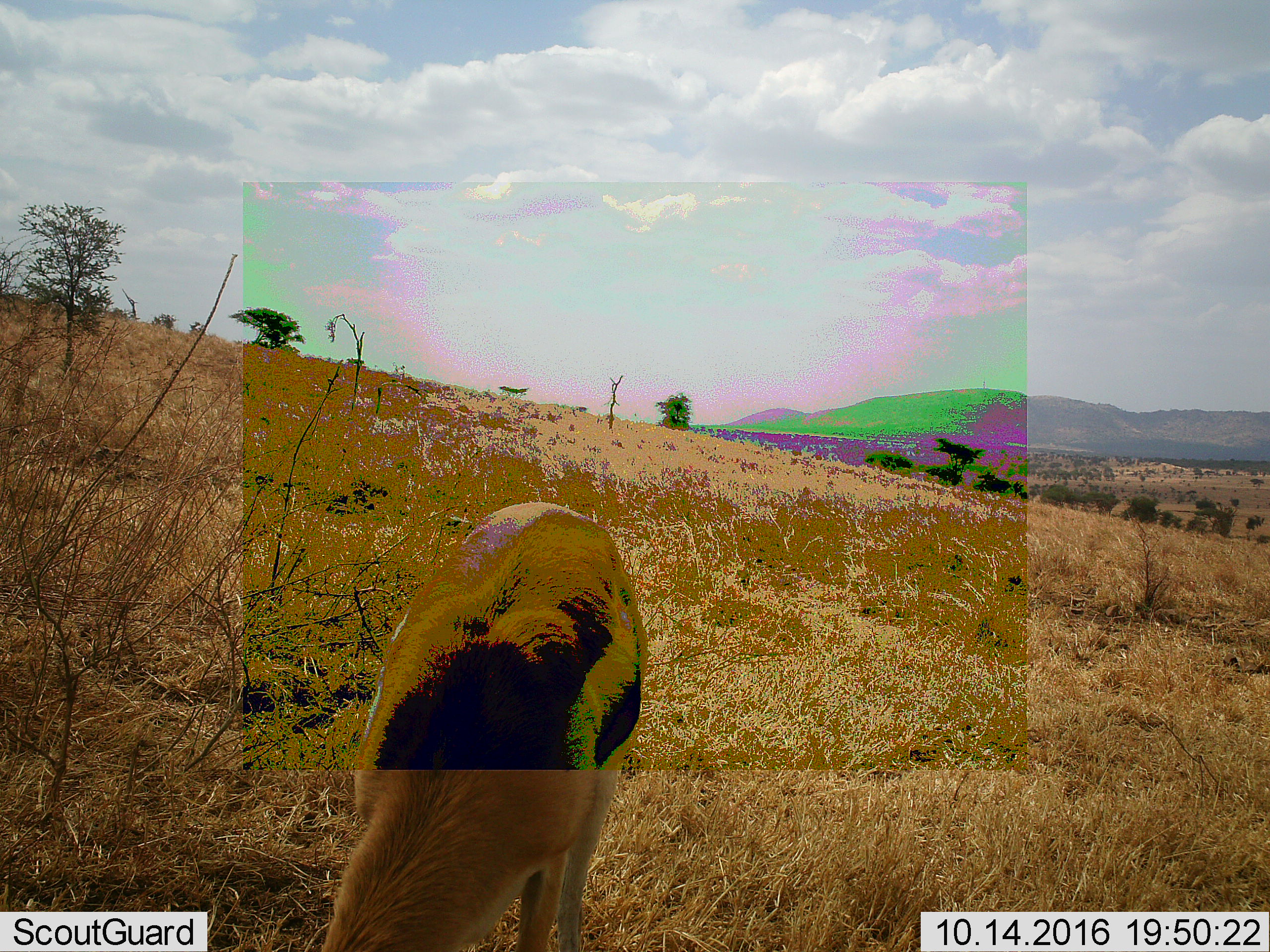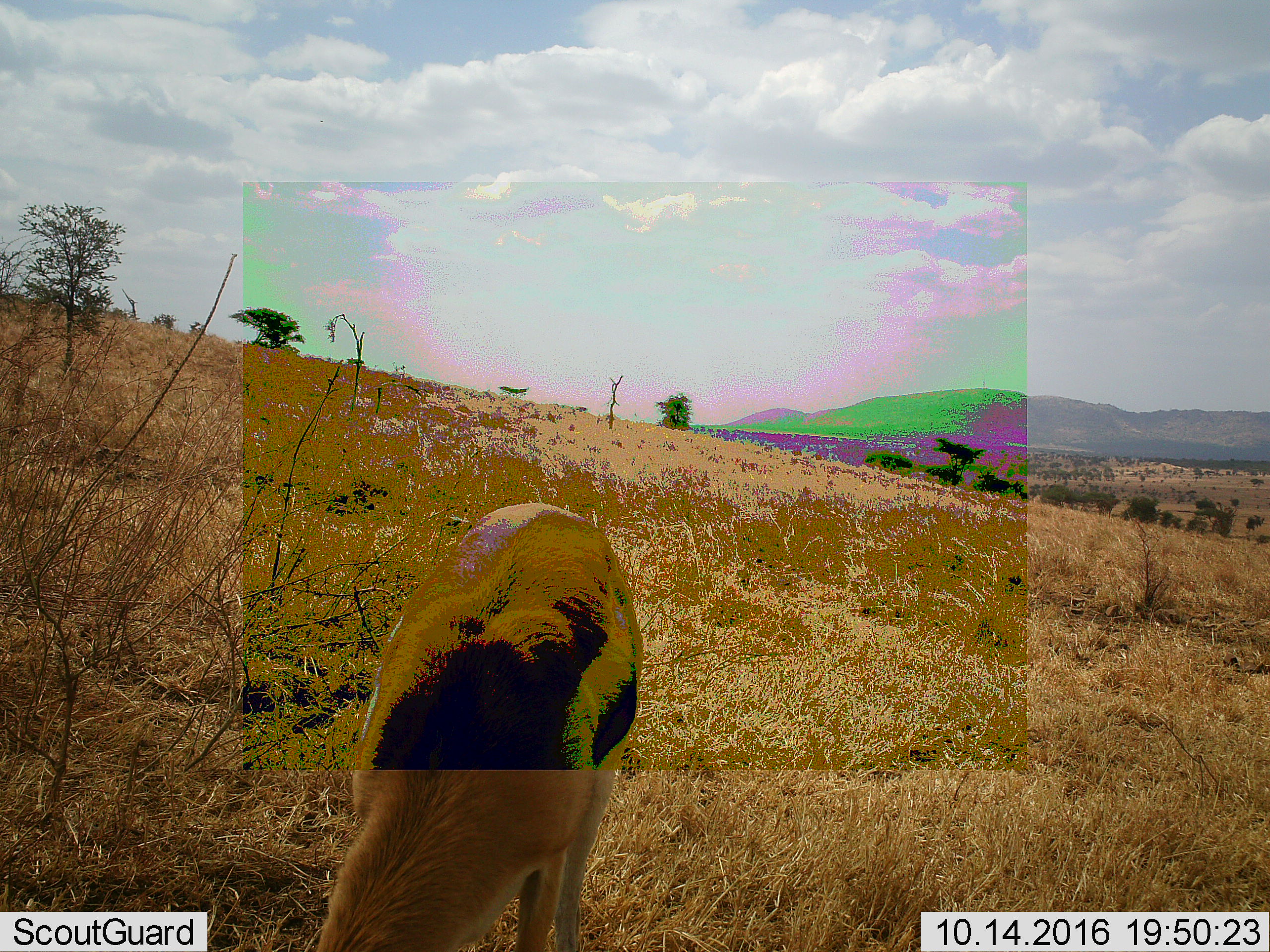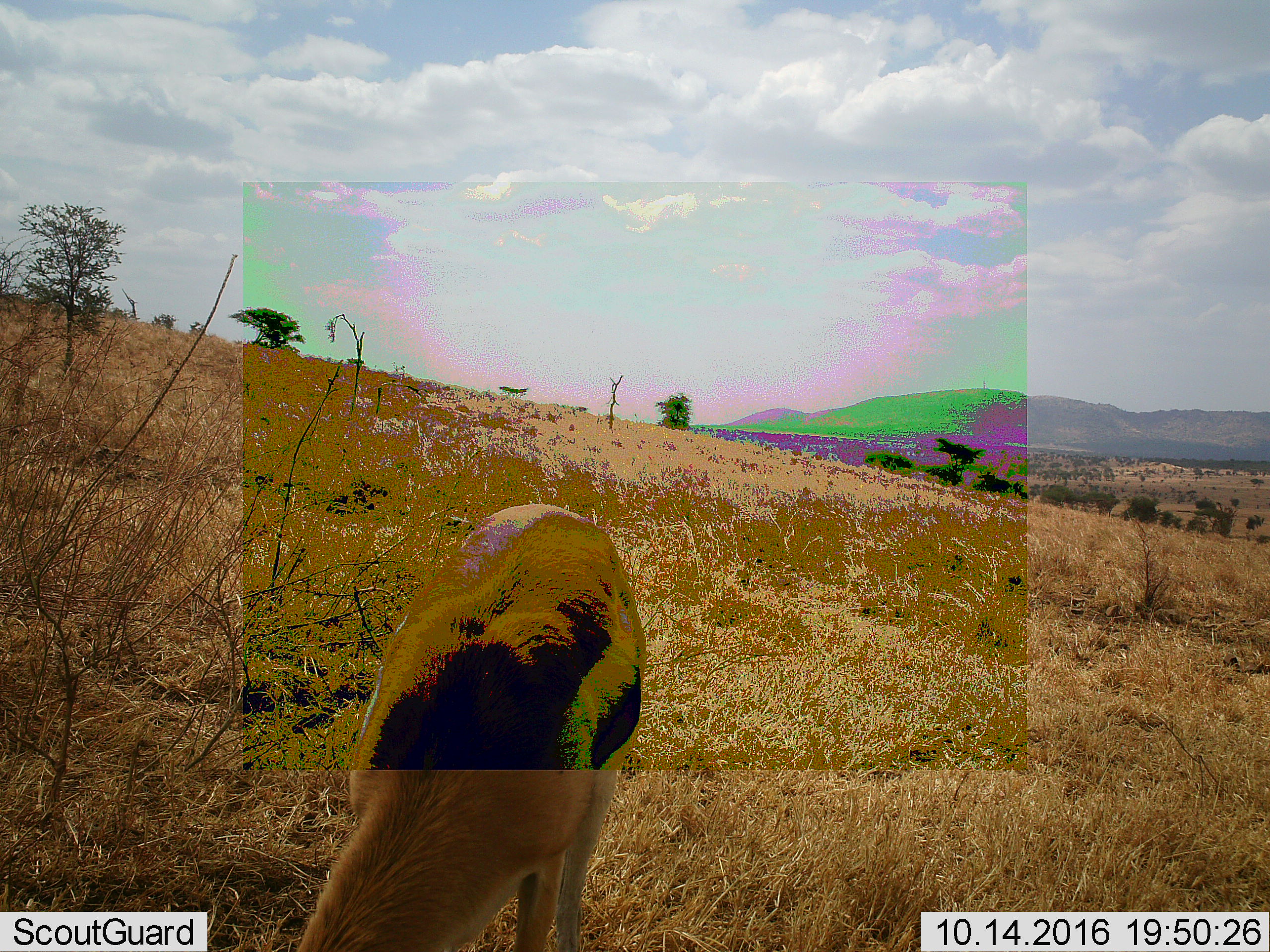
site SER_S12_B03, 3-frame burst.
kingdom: Animalia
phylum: Chordata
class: Mammalia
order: Artiodactyla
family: Bovidae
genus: Eudorcas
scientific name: Eudorcas thomsonii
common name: thomson's gazelle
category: gazellethomsons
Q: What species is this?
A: Gazellethomsons (thomson's gazelle) (Eudorcas thomsonii).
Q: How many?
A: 1.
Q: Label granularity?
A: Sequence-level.